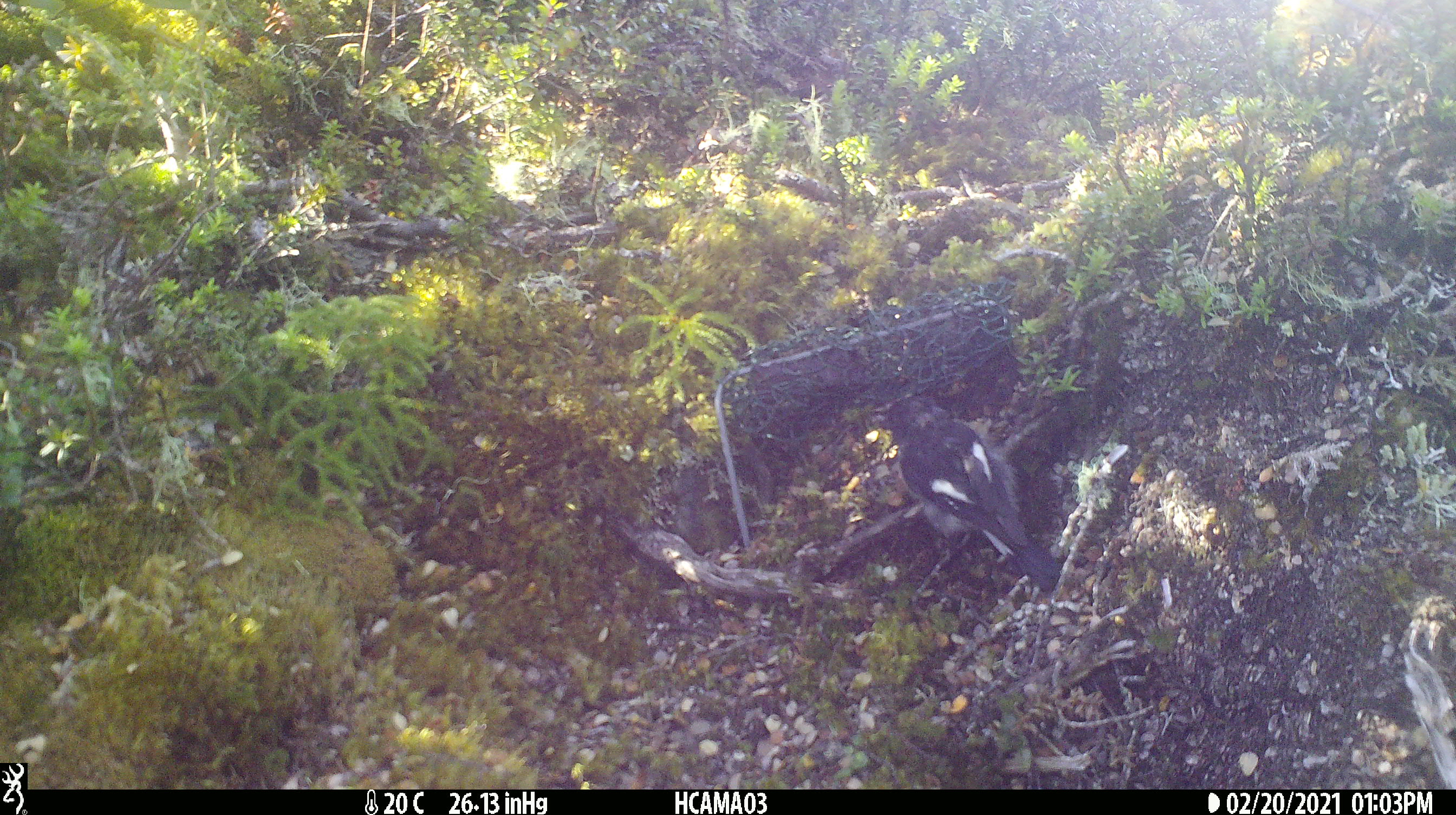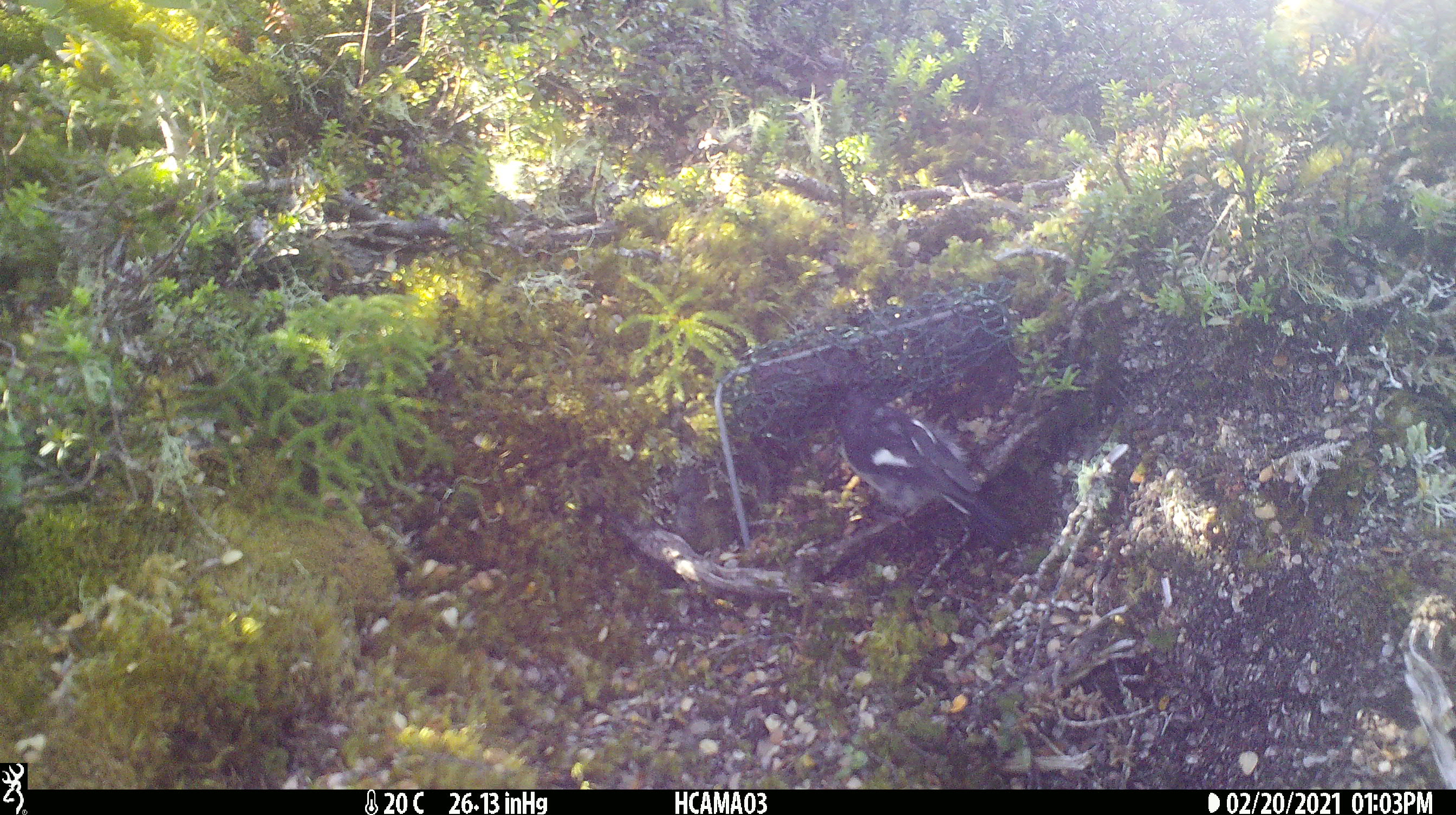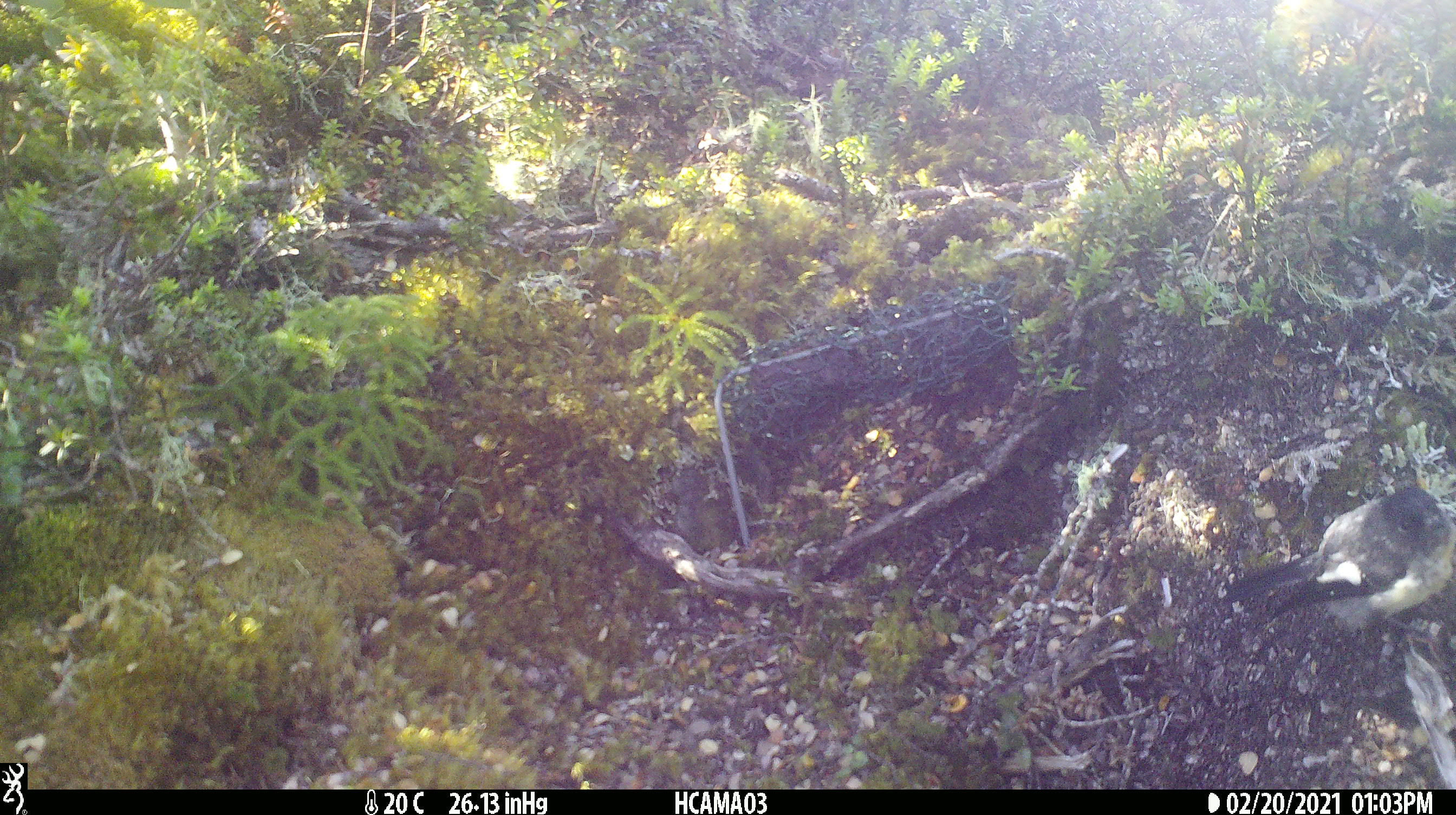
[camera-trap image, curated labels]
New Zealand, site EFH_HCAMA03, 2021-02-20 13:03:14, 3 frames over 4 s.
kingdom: Animalia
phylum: Chordata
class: Aves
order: Passeriformes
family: Petroicidae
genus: Petroica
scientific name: Petroica macrocephala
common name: tomtit